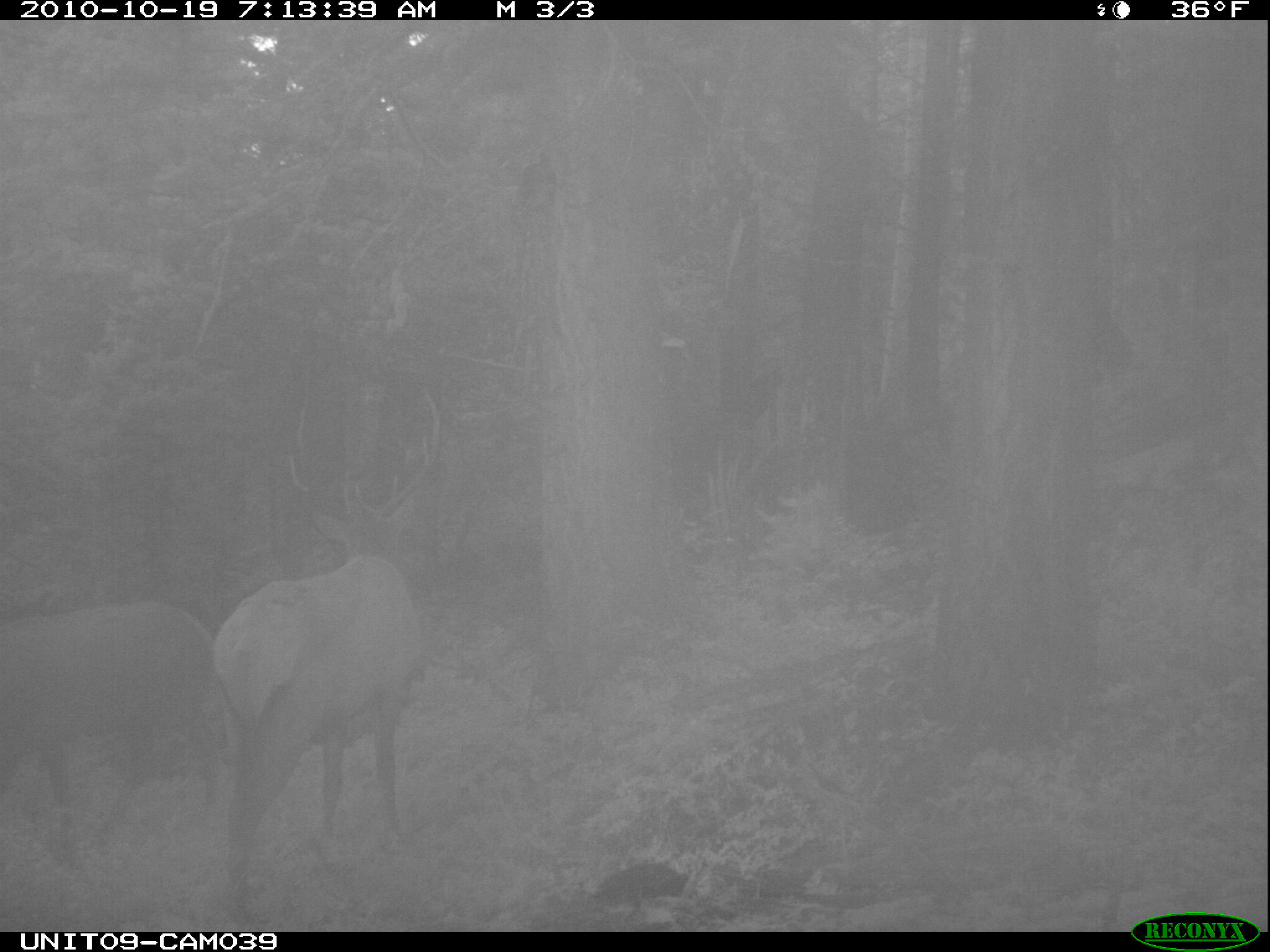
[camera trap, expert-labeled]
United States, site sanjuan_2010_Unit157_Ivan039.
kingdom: Animalia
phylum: Chordata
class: Mammalia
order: Artiodactyla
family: Cervidae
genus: Cervus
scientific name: Cervus elaphus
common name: red deer